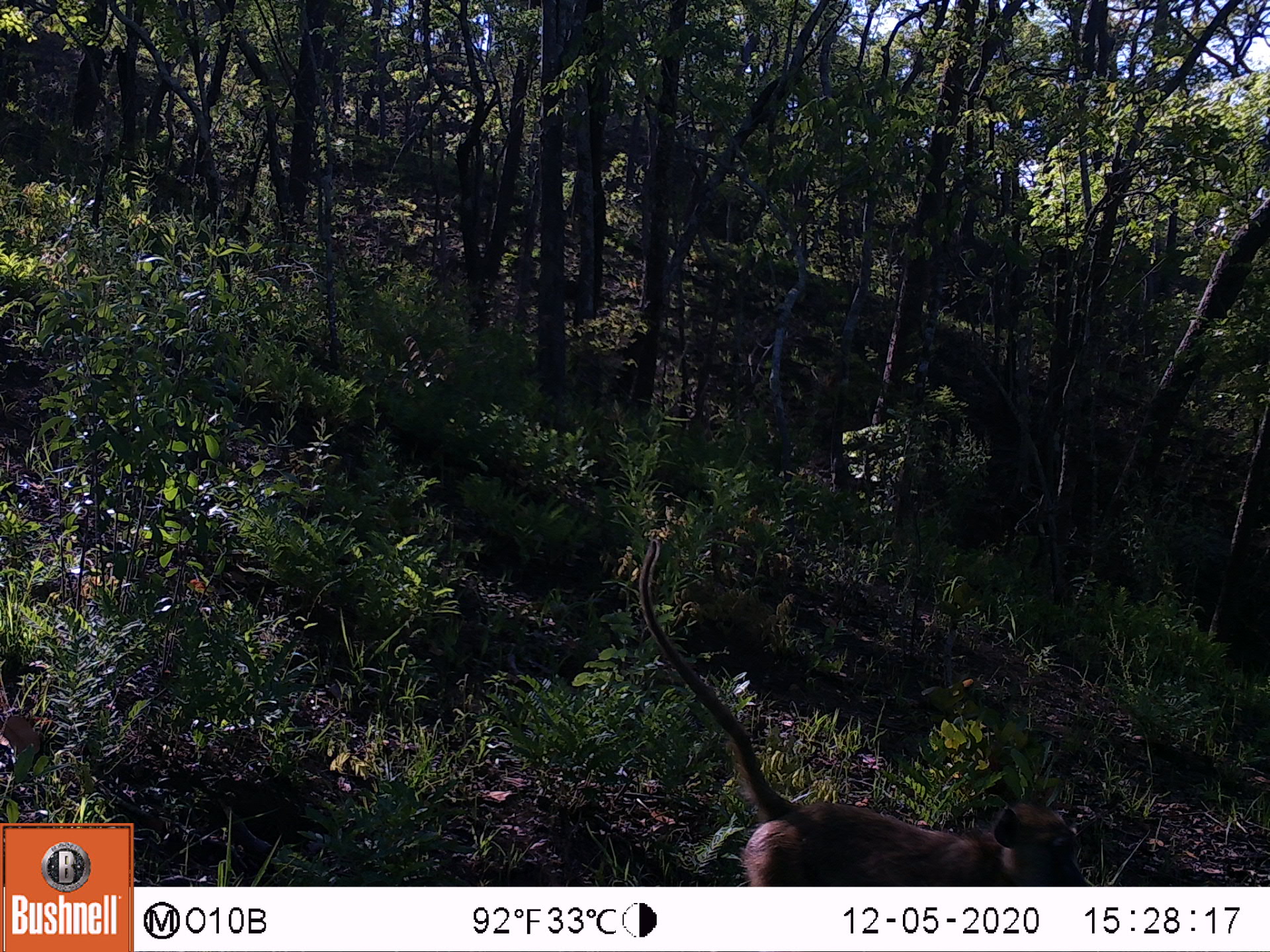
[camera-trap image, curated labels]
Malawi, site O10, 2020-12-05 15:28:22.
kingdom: Animalia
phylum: Chordata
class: Mammalia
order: Primates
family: Cercopithecidae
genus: Papio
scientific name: Papio cynocephalus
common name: yellow baboon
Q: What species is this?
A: Yellow baboon (Papio cynocephalus).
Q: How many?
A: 1.